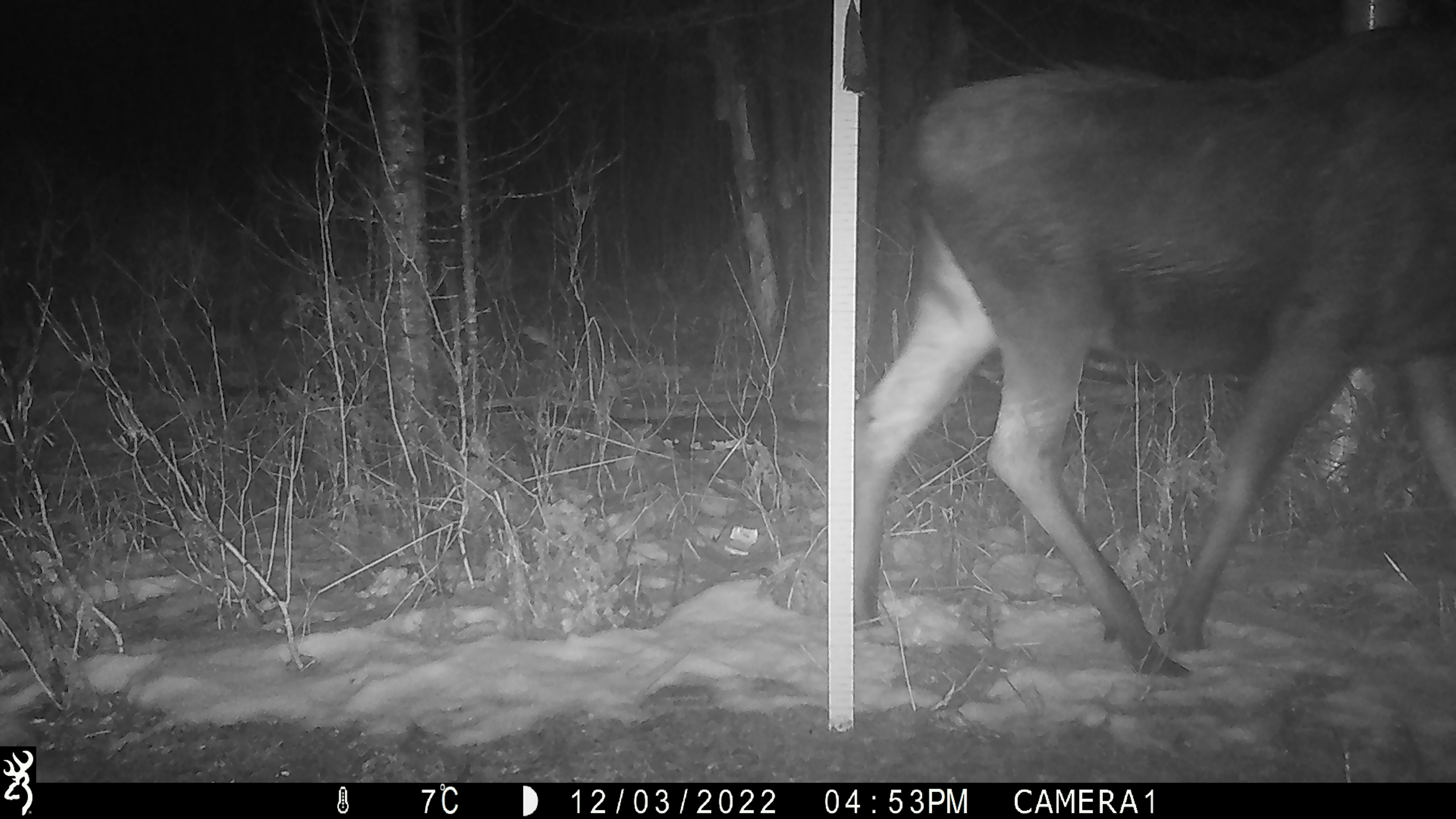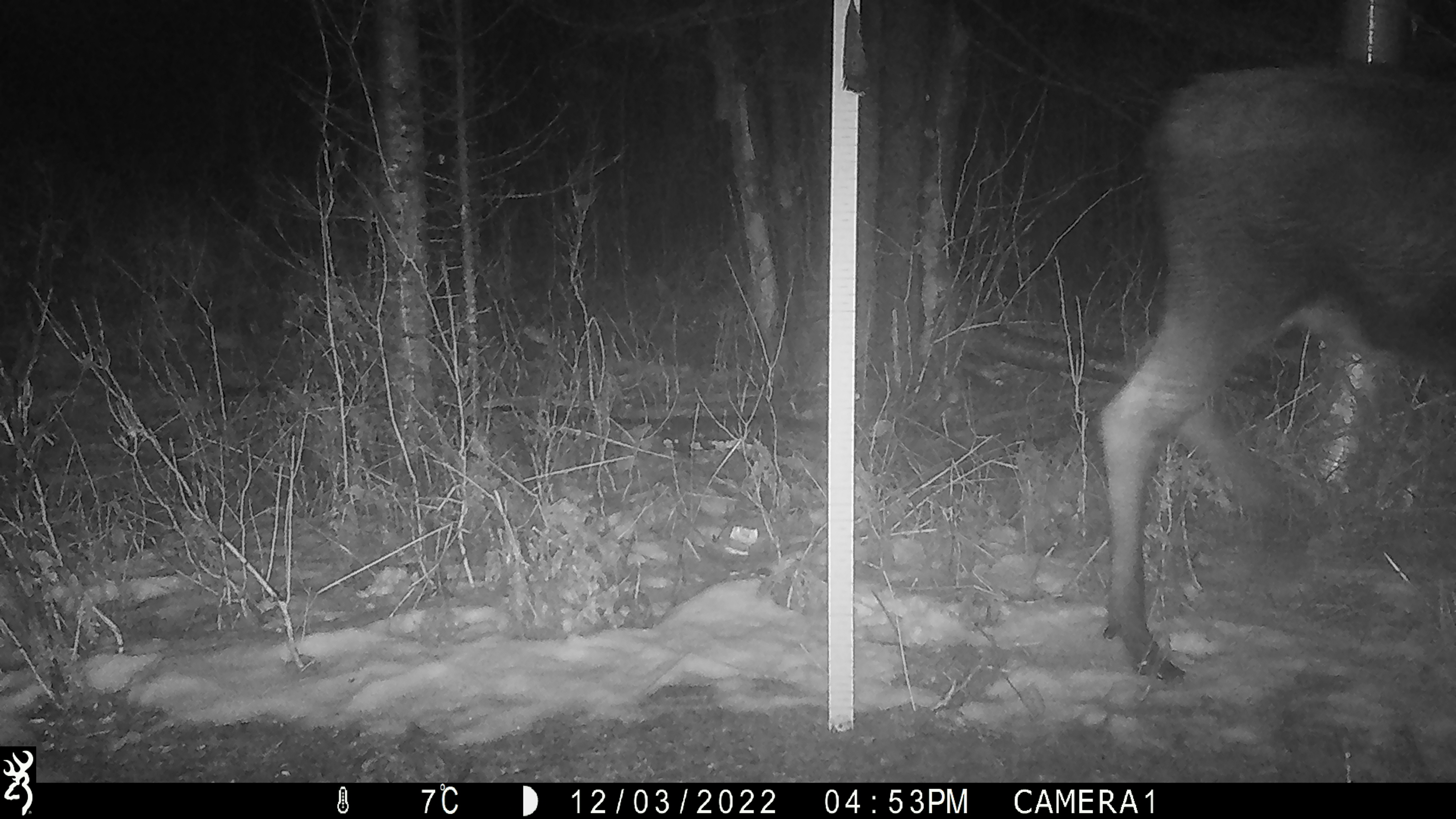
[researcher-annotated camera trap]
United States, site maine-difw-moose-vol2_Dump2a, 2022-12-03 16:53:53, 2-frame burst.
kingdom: Animalia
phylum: Chordata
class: Mammalia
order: Artiodactyla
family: Cervidae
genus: Alces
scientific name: Alces alces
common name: moose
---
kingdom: Animalia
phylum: Chordata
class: Mammalia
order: Artiodactyla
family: Cervidae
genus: Odocoileus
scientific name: Odocoileus virginianus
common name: white-tailed deer